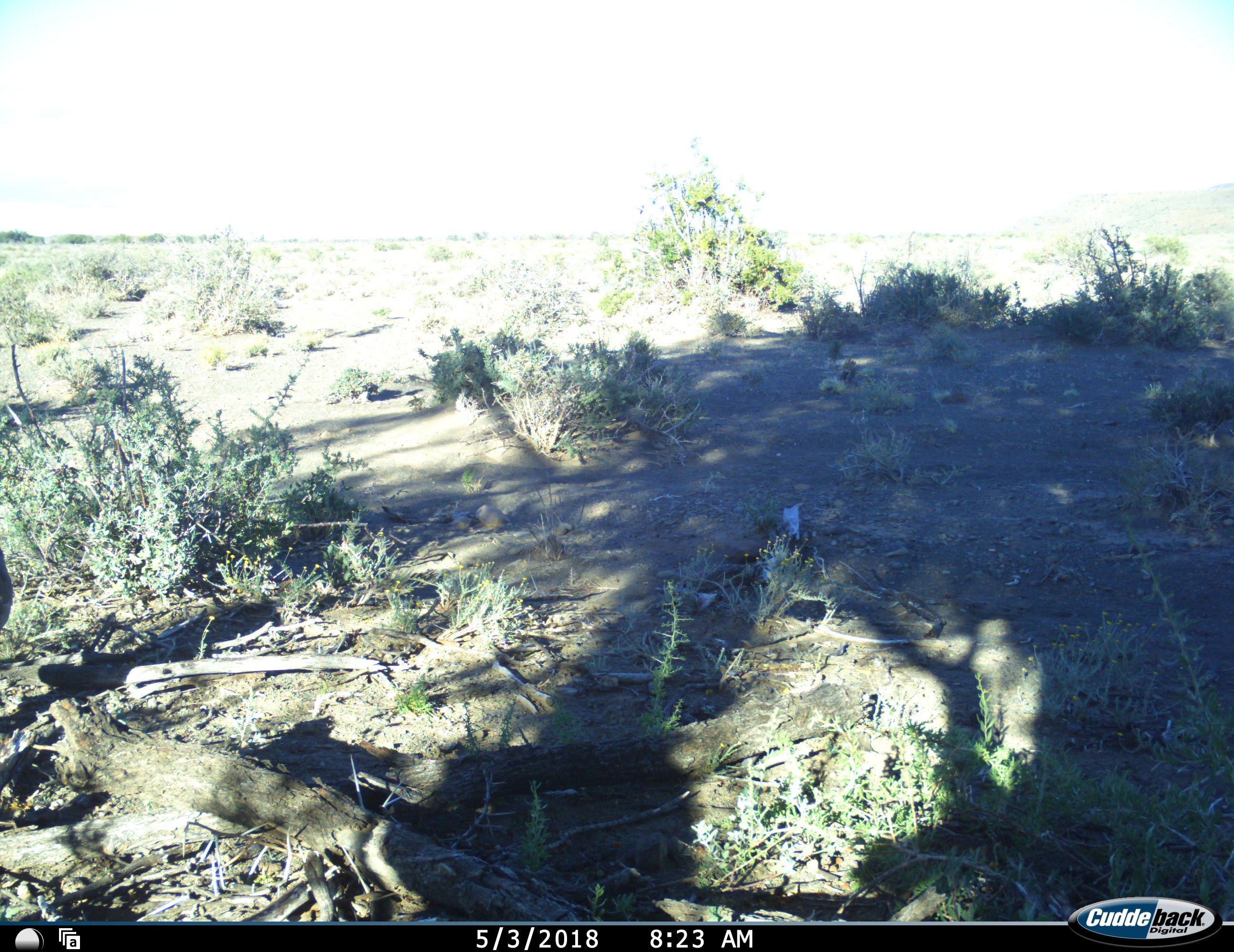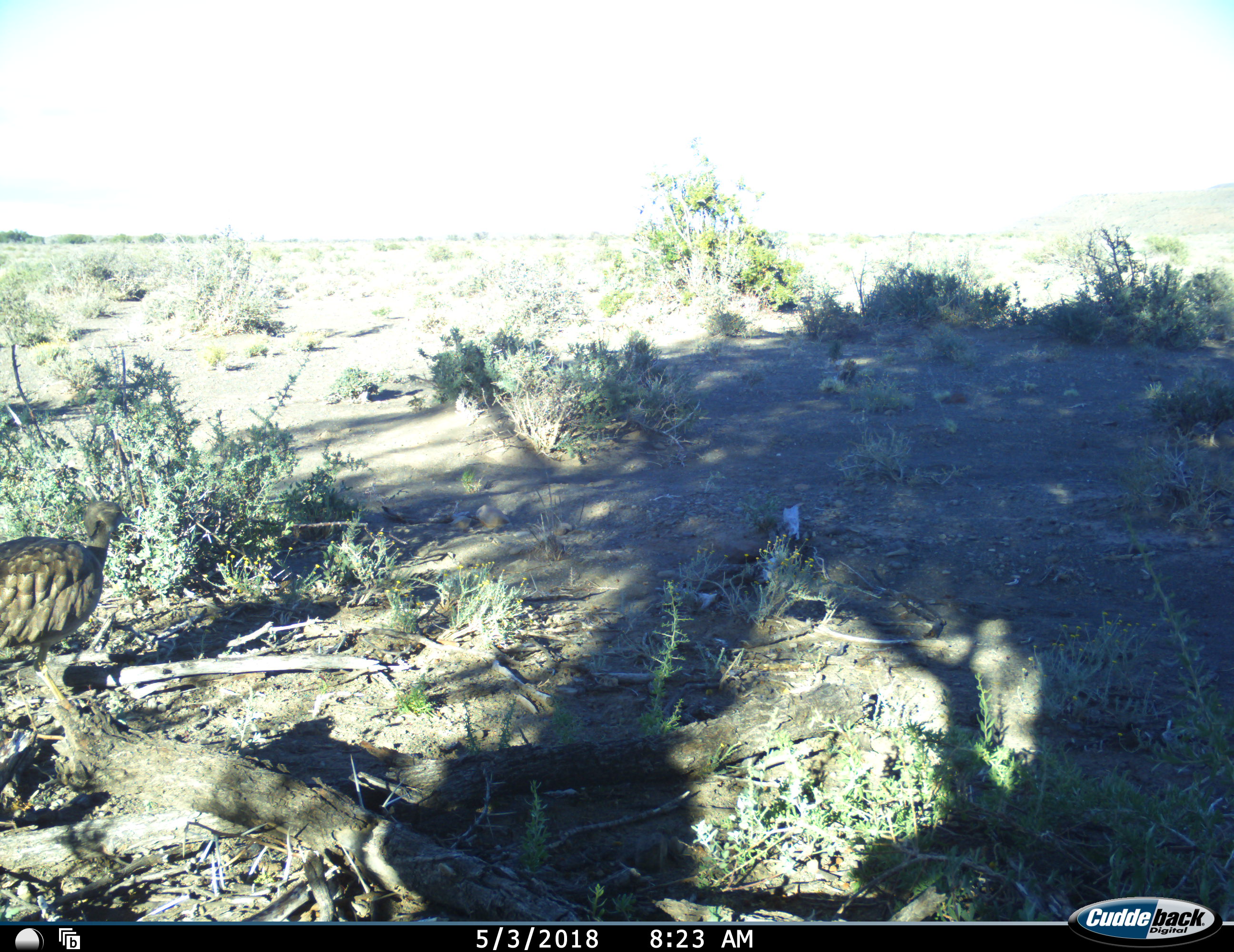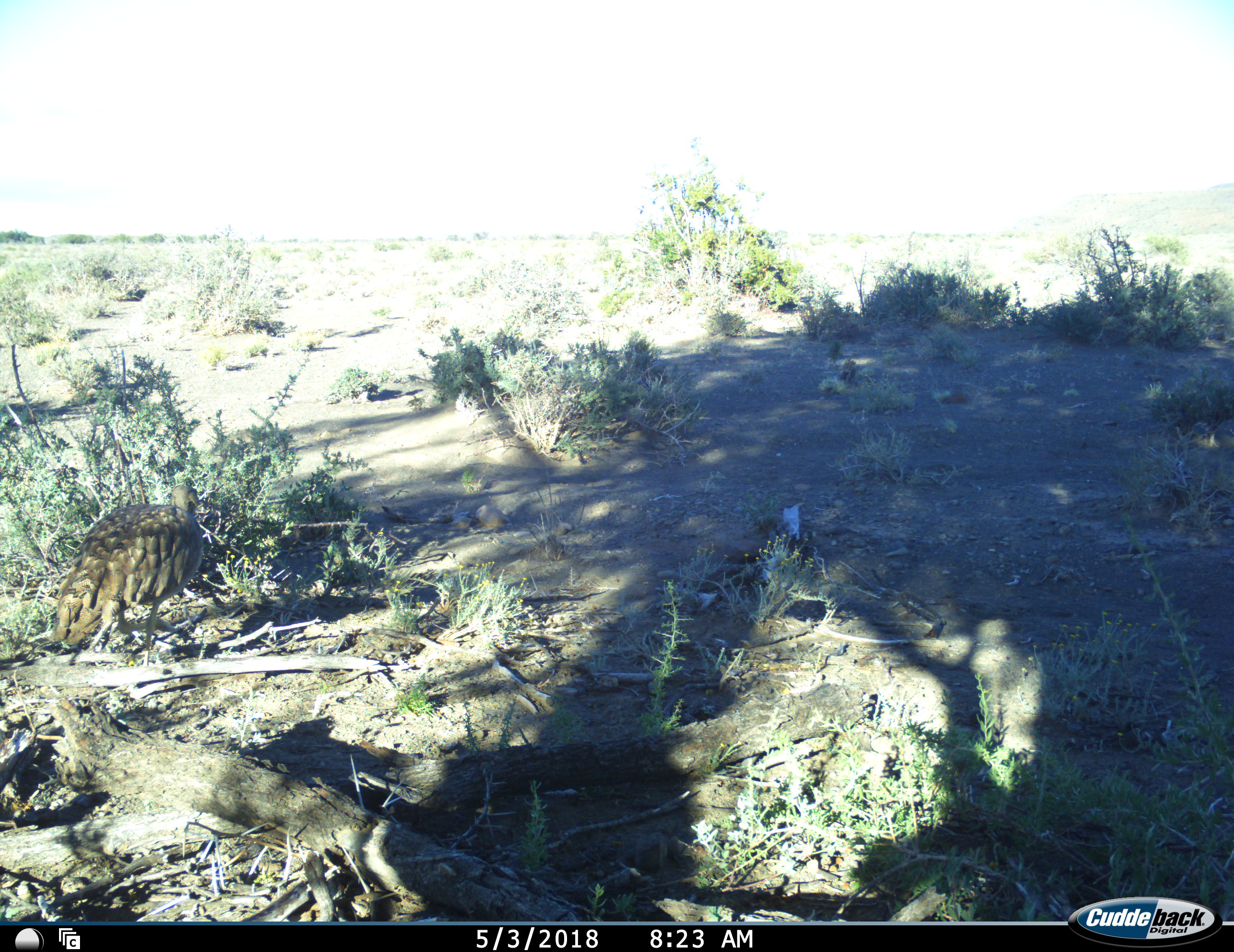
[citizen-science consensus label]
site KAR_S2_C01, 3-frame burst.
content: unidentified animal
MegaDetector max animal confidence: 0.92